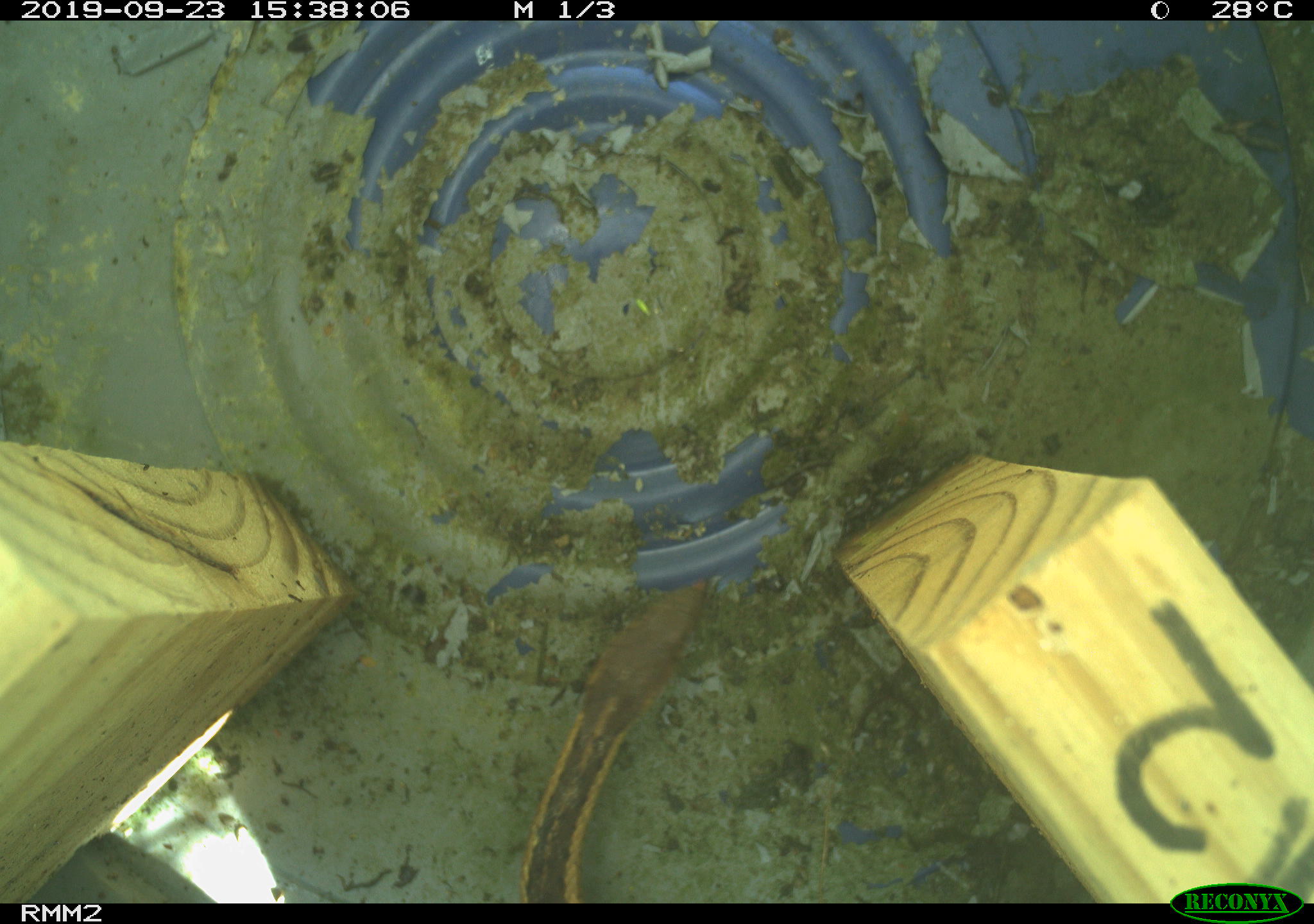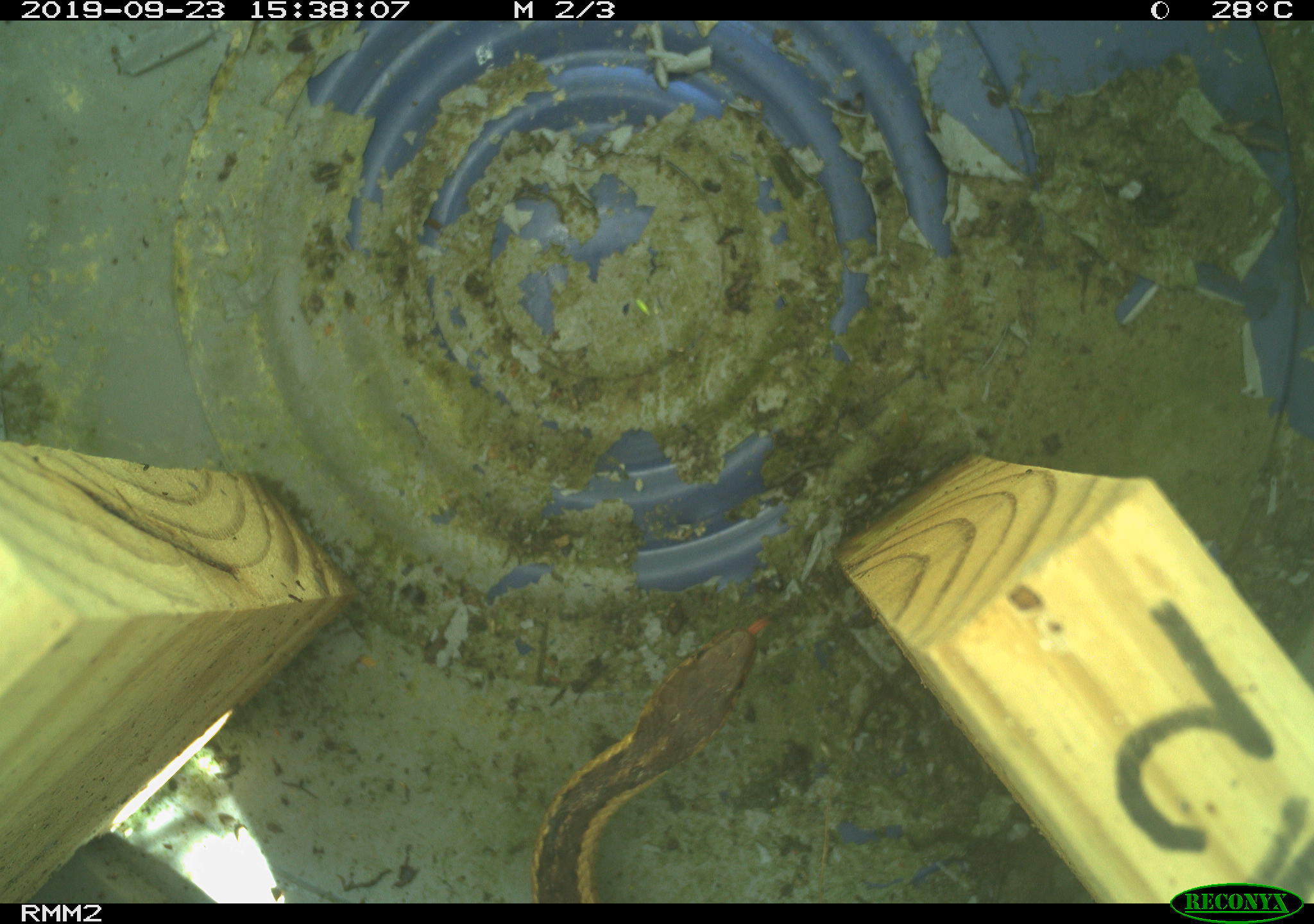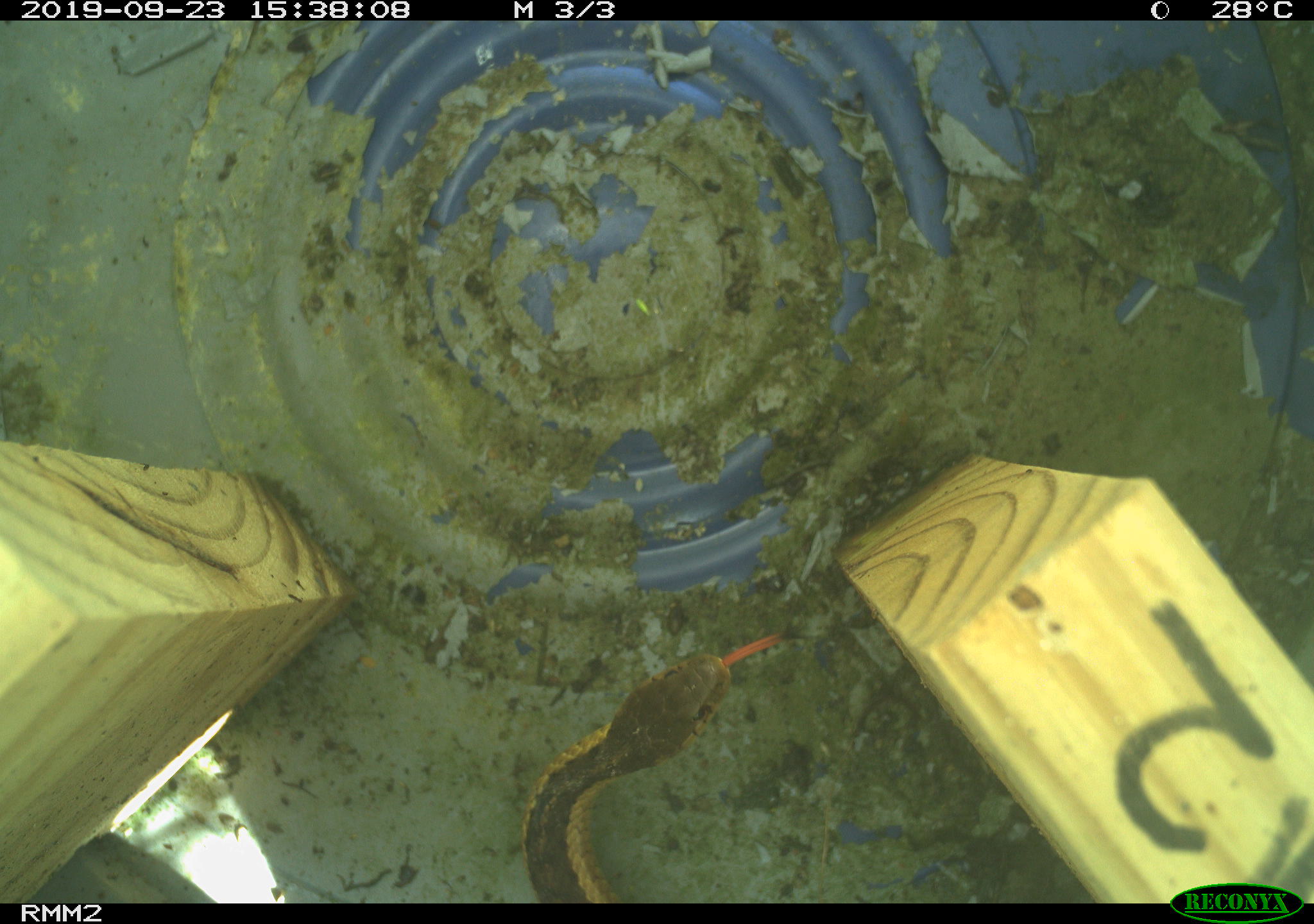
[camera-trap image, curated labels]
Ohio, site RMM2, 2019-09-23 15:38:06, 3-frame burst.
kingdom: Animalia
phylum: Chordata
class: Reptilia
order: Squamata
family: Colubridae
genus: Thamnophis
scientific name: Thamnophis sirtalis sirtalis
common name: eastern gartersnake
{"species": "eastern gartersnake (Thamnophis sirtalis sirtalis)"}